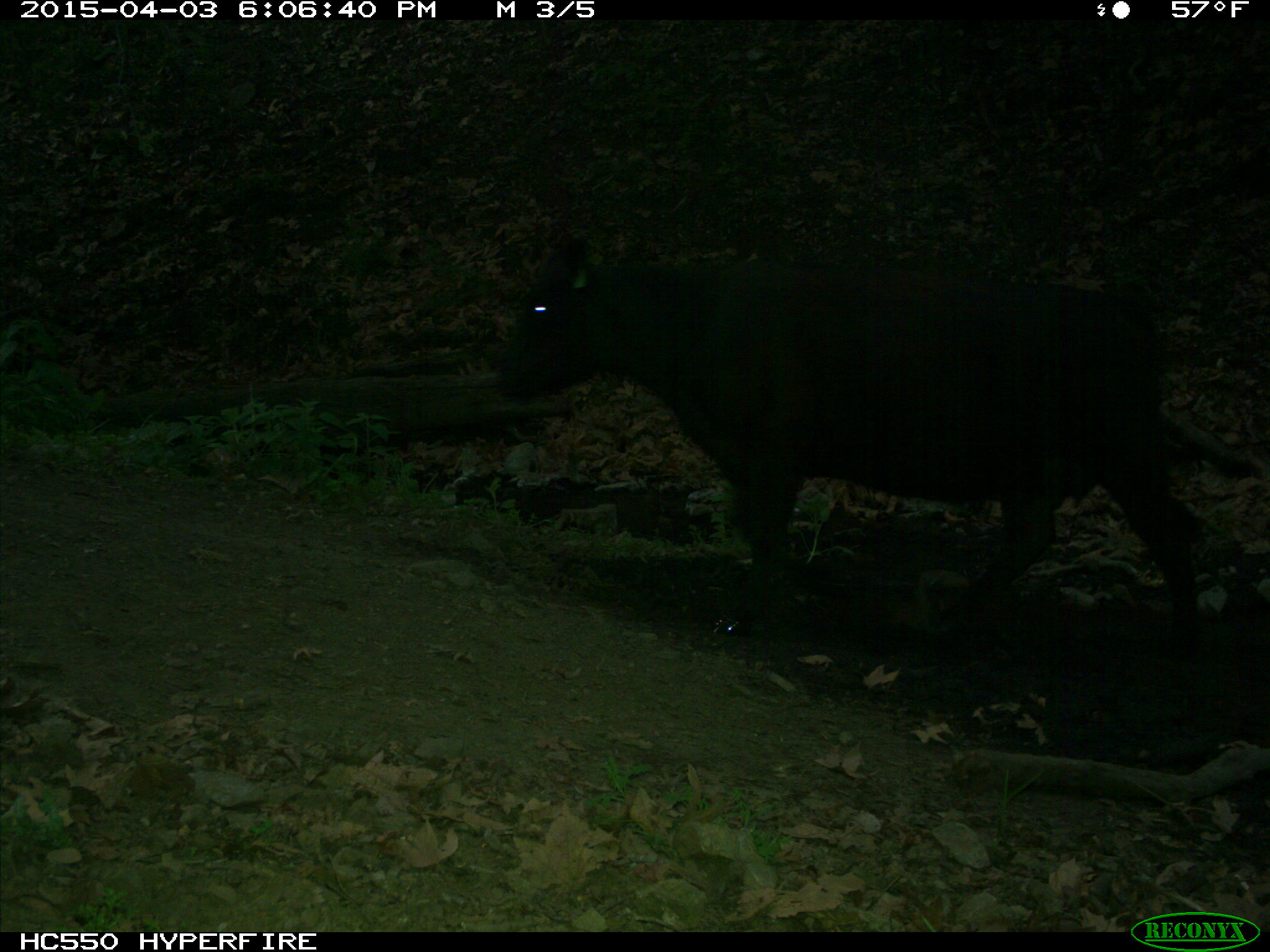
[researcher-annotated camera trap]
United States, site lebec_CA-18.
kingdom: Animalia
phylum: Chordata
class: Mammalia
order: Artiodactyla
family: Bovidae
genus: Bos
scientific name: Bos taurus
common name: domestic cow